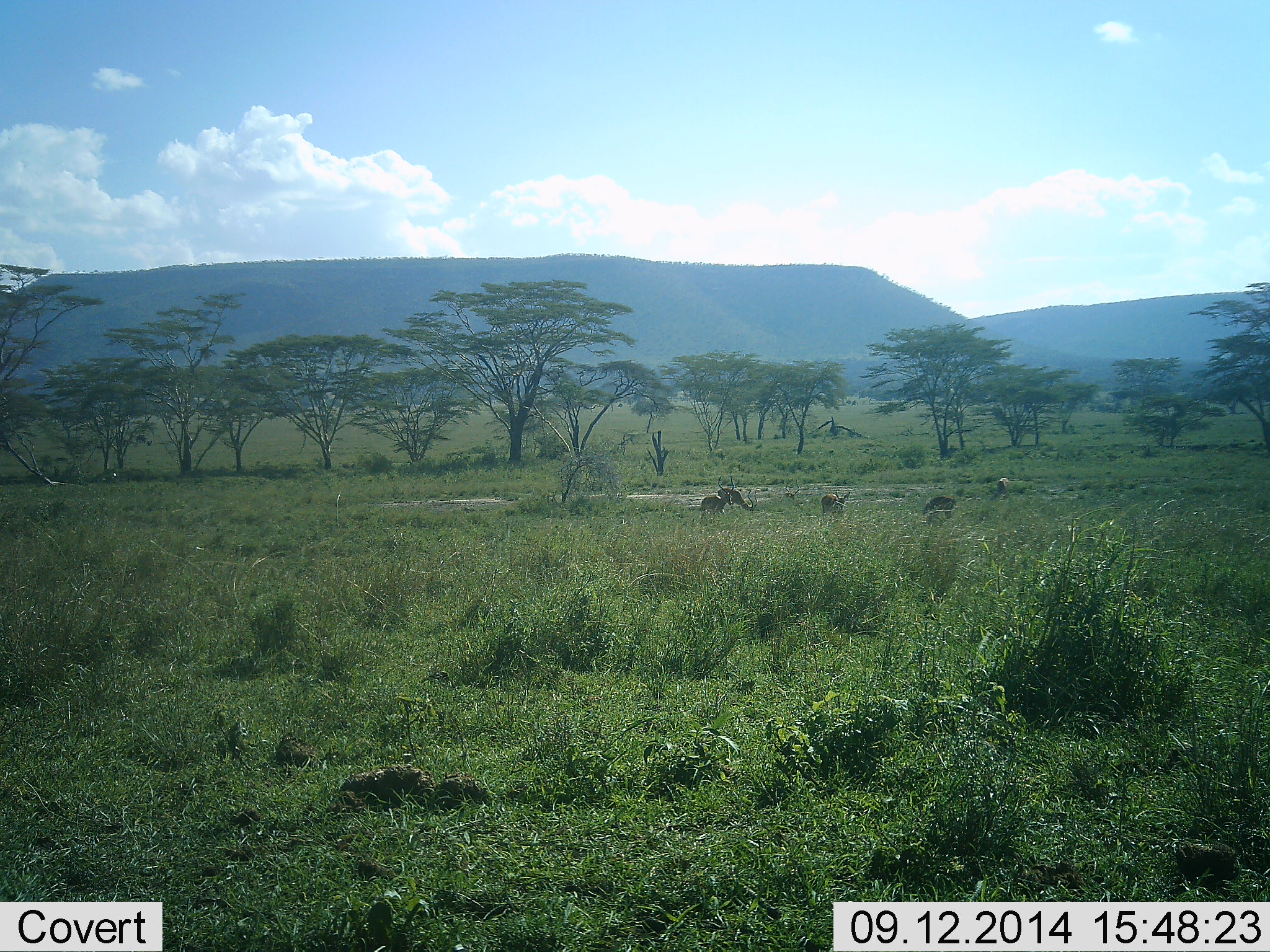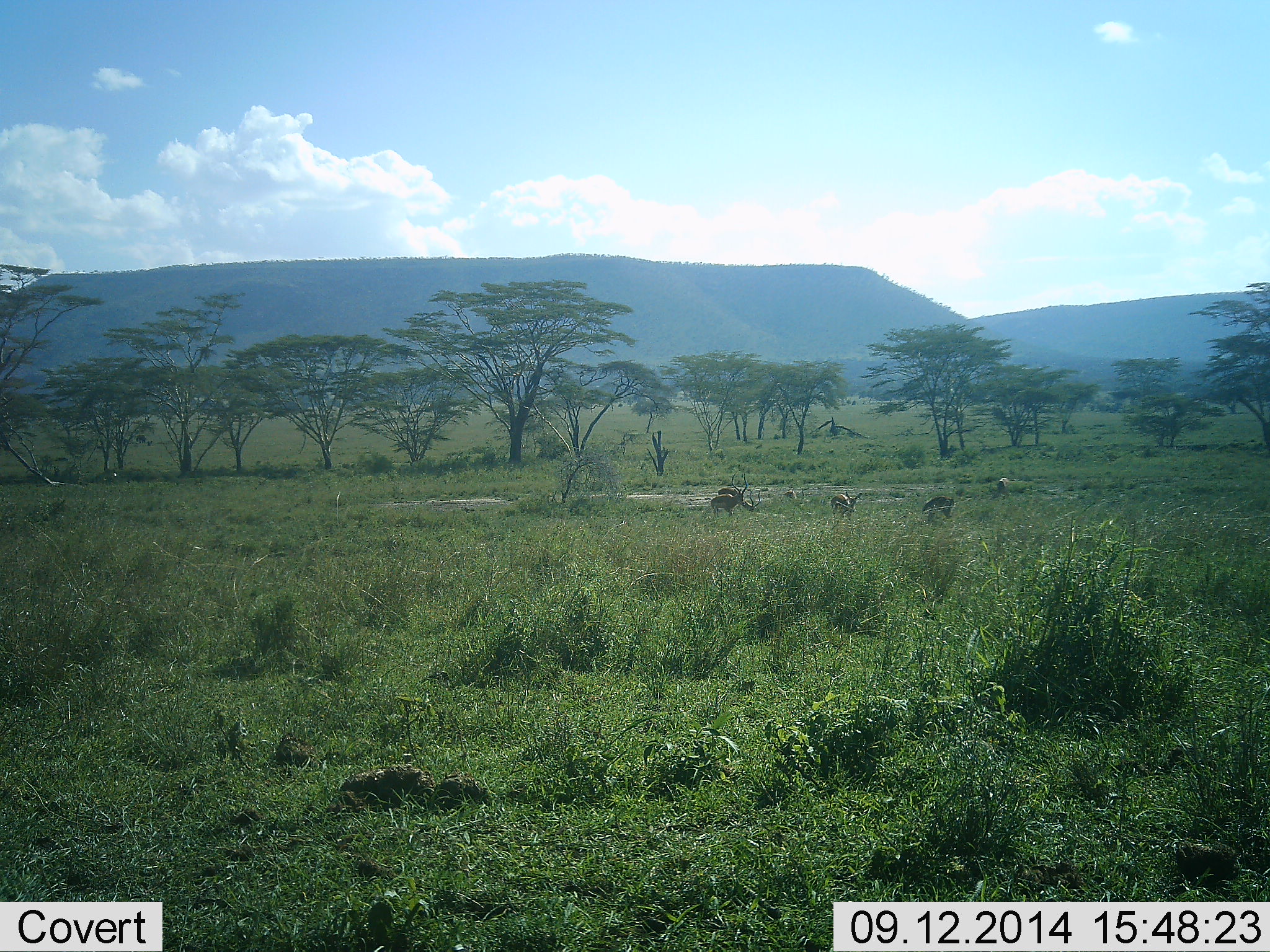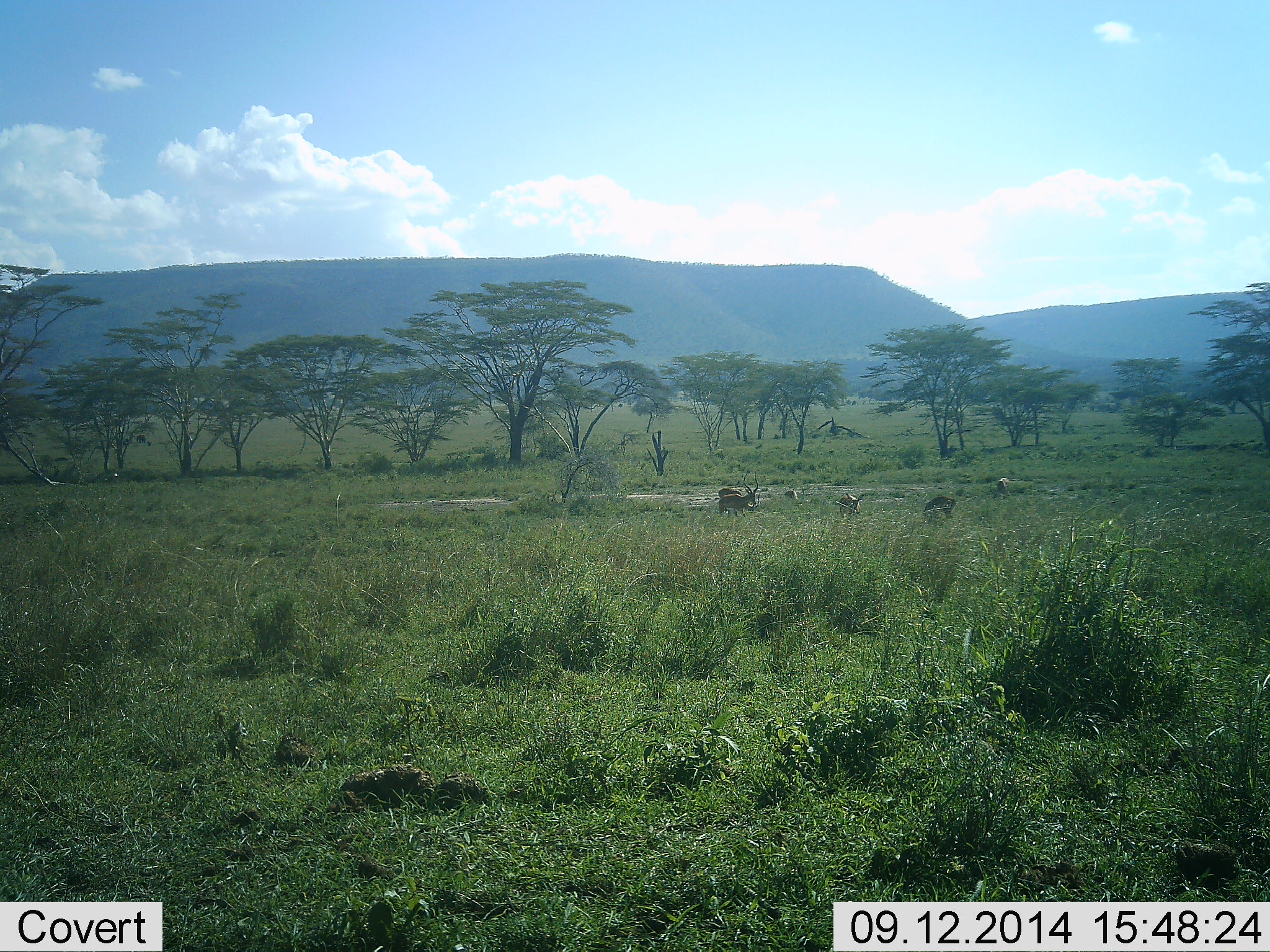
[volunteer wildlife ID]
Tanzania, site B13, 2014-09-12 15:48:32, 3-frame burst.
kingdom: Animalia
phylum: Chordata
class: Mammalia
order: Artiodactyla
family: Bovidae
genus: Eudorcas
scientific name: Eudorcas thomsonii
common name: thomson's gazelle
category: gazellethomsons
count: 5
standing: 62%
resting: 0%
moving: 38%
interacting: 0%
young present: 0%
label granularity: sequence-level